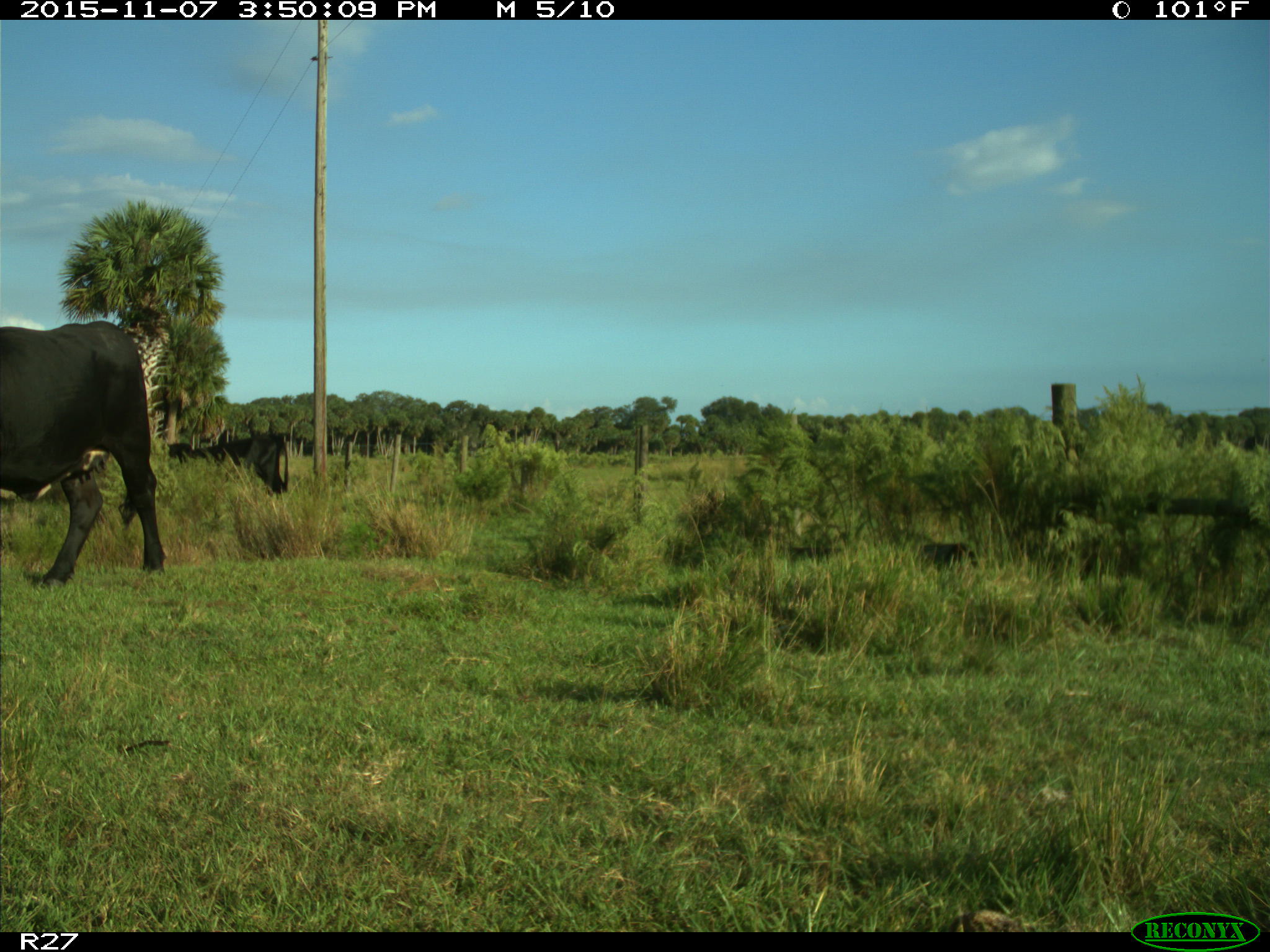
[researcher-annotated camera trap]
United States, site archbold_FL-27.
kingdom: Animalia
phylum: Chordata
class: Mammalia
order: Artiodactyla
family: Bovidae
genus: Bos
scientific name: Bos taurus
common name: domestic cow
Bos taurus (domestic cow).